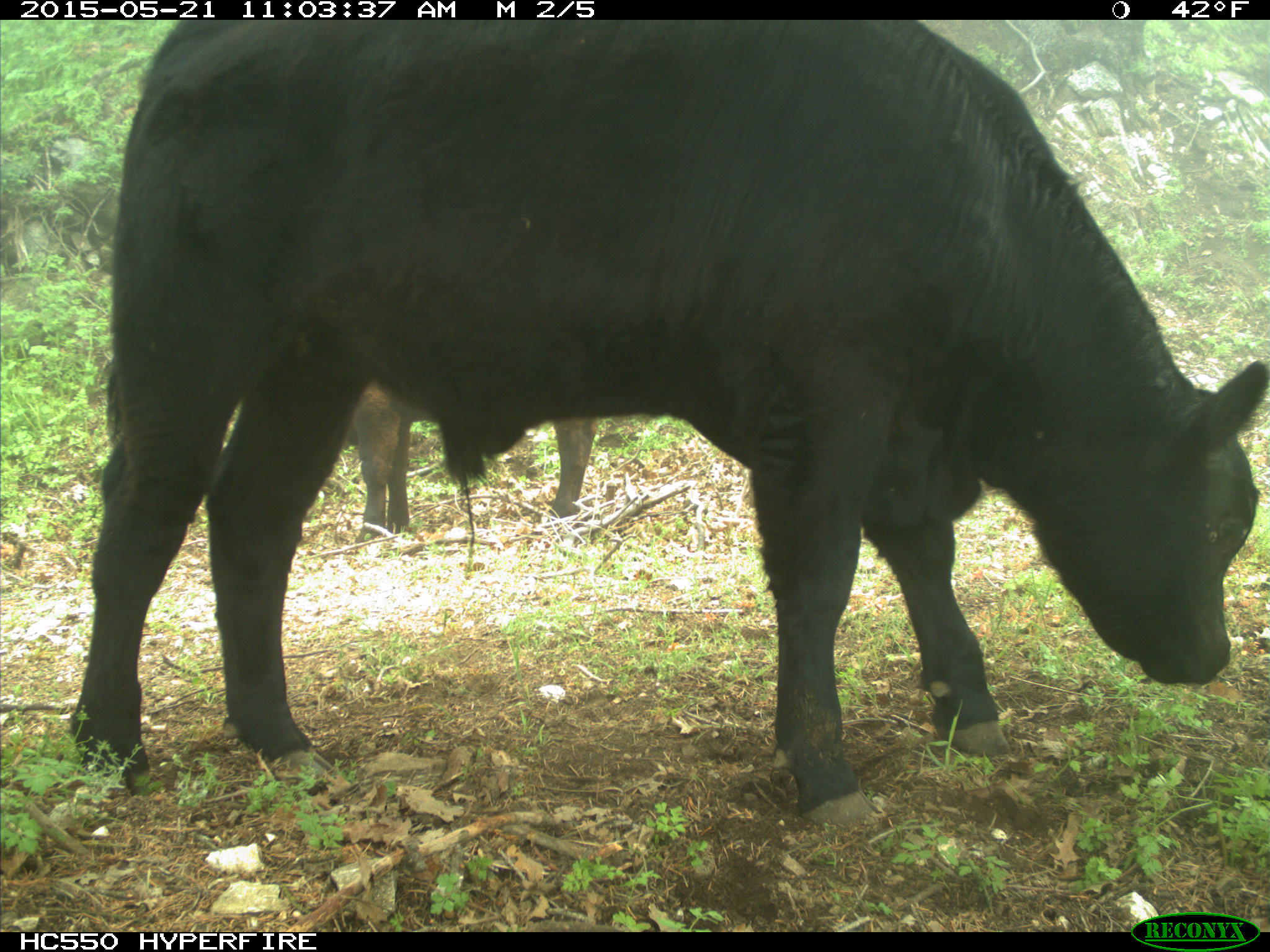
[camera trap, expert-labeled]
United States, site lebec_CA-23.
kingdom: Animalia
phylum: Chordata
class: Mammalia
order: Artiodactyla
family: Bovidae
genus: Bos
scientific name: Bos taurus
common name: domestic cow